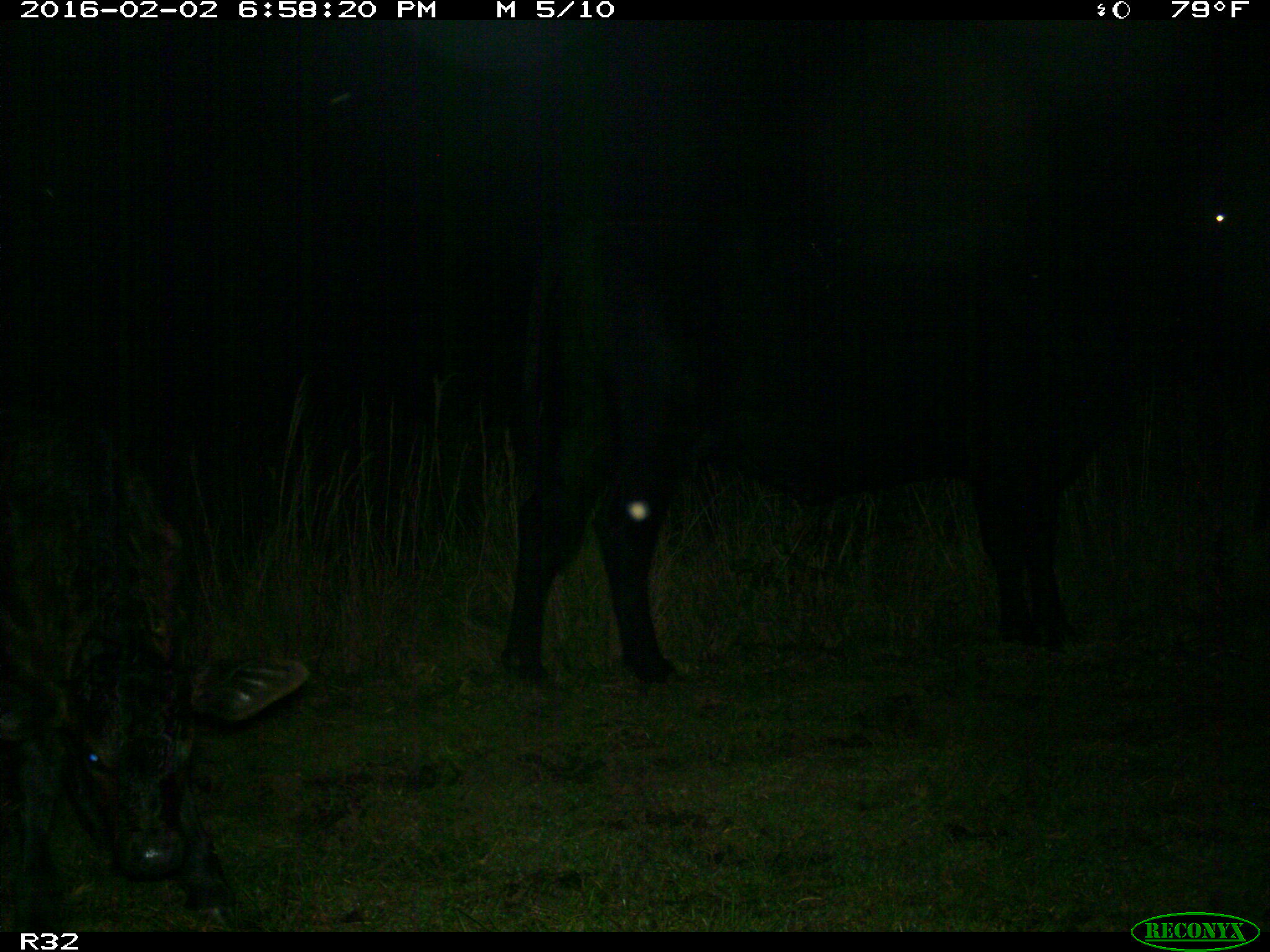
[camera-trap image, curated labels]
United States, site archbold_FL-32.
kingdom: Animalia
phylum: Chordata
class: Mammalia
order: Artiodactyla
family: Bovidae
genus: Bos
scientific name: Bos taurus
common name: domestic cow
Bos taurus (domestic cow).